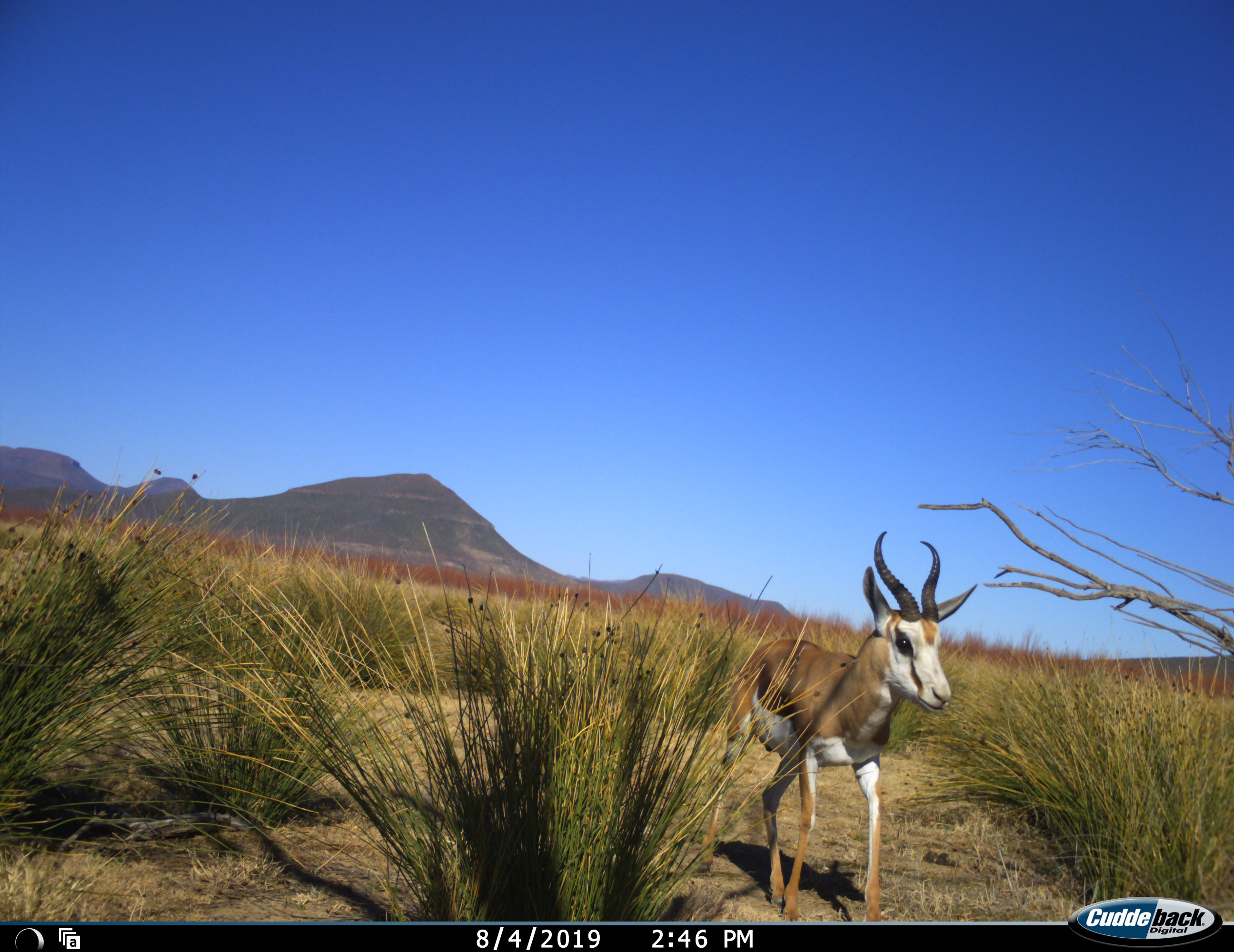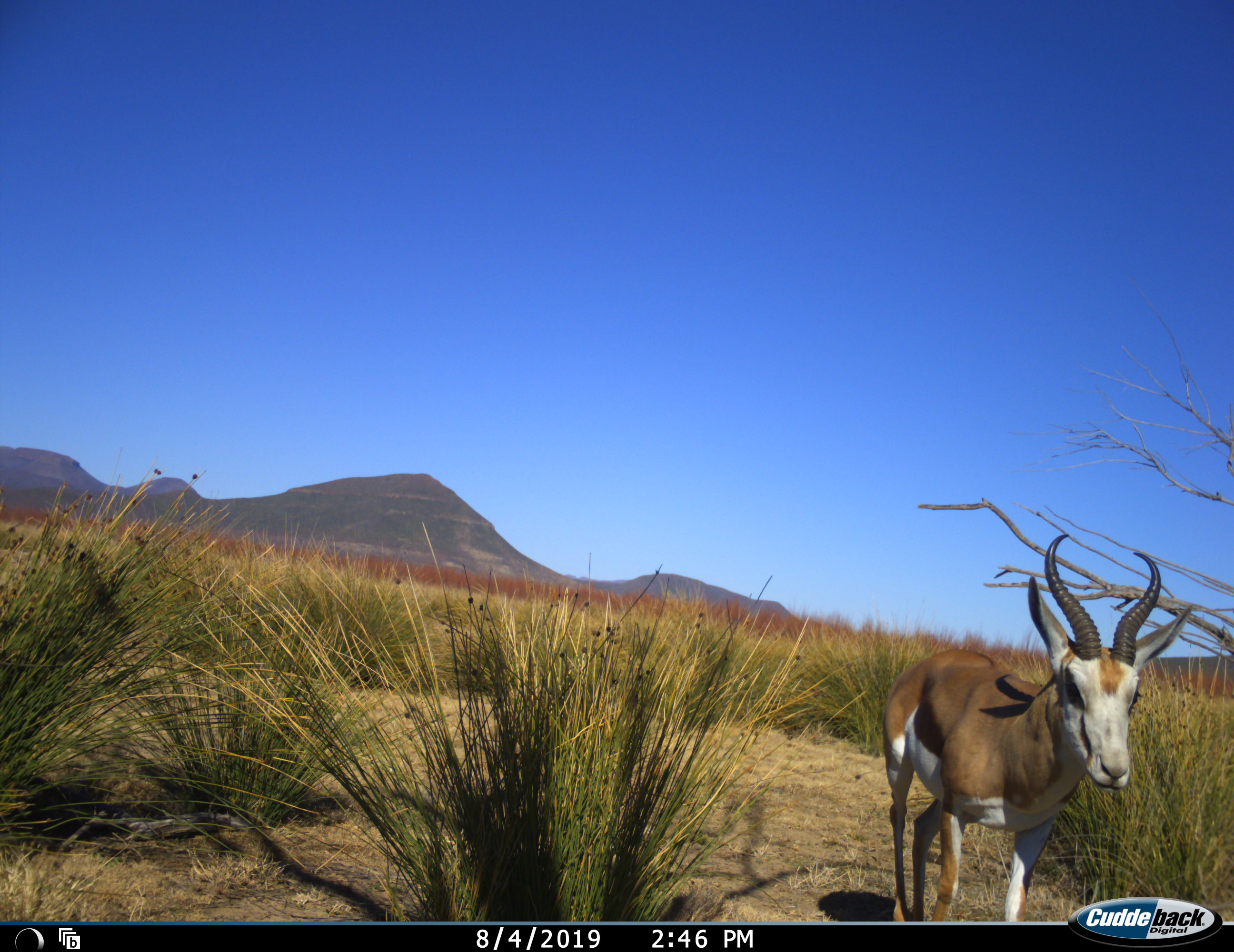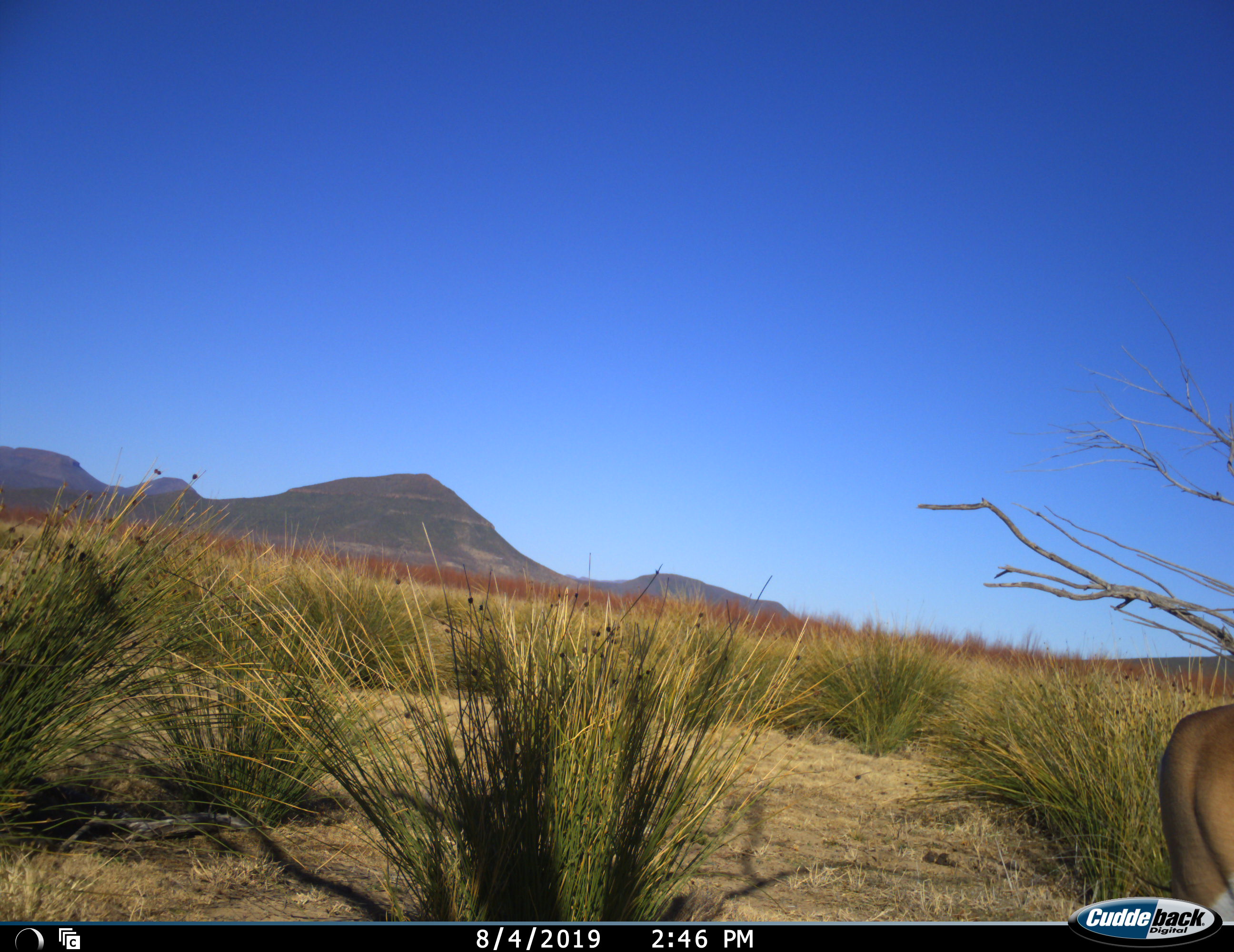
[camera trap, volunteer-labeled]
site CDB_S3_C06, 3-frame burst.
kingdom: Animalia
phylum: Chordata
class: Mammalia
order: Artiodactyla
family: Bovidae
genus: Antidorcas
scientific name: Antidorcas marsupialis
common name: springbok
Springbok (Antidorcas marsupialis), count 1. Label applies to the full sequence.